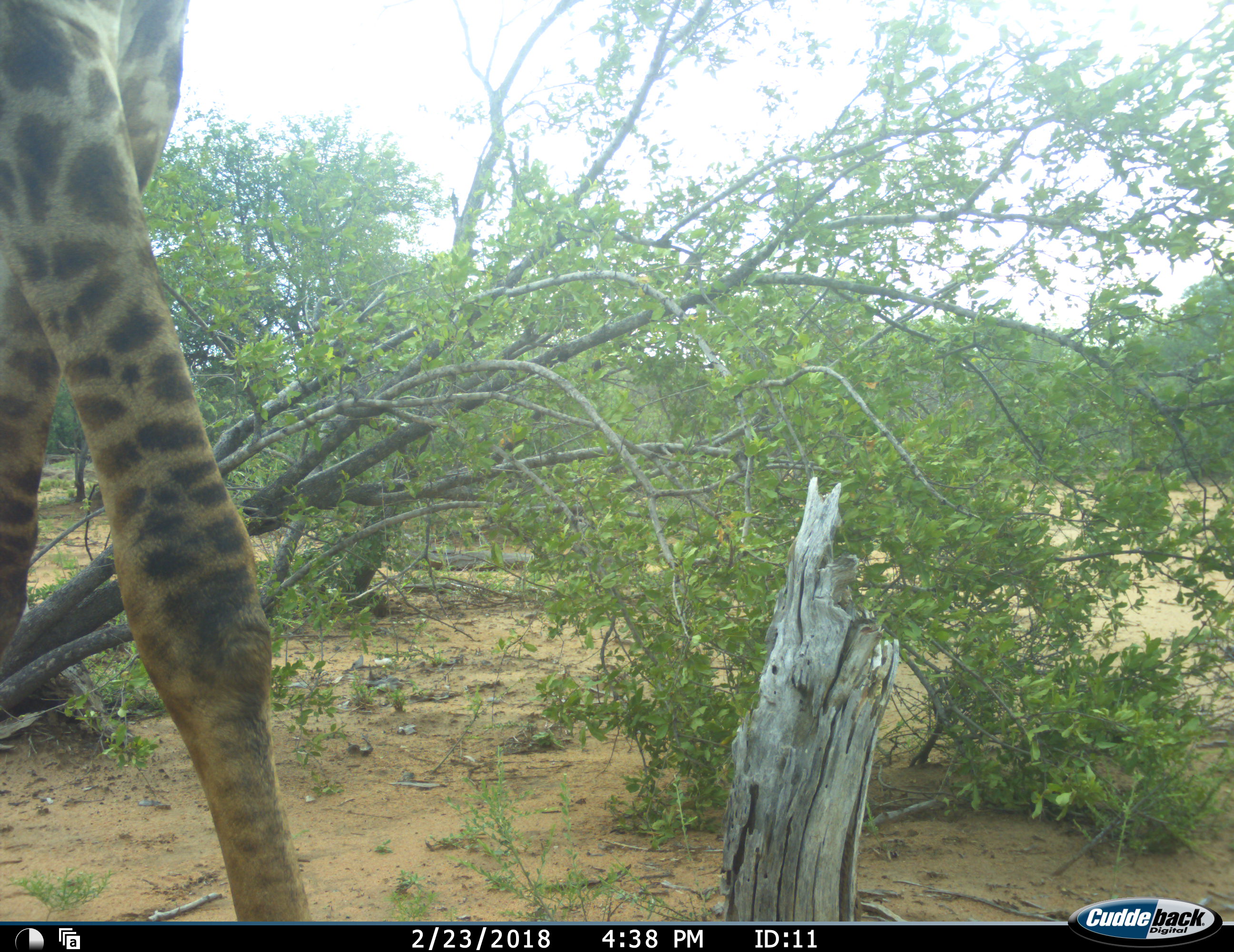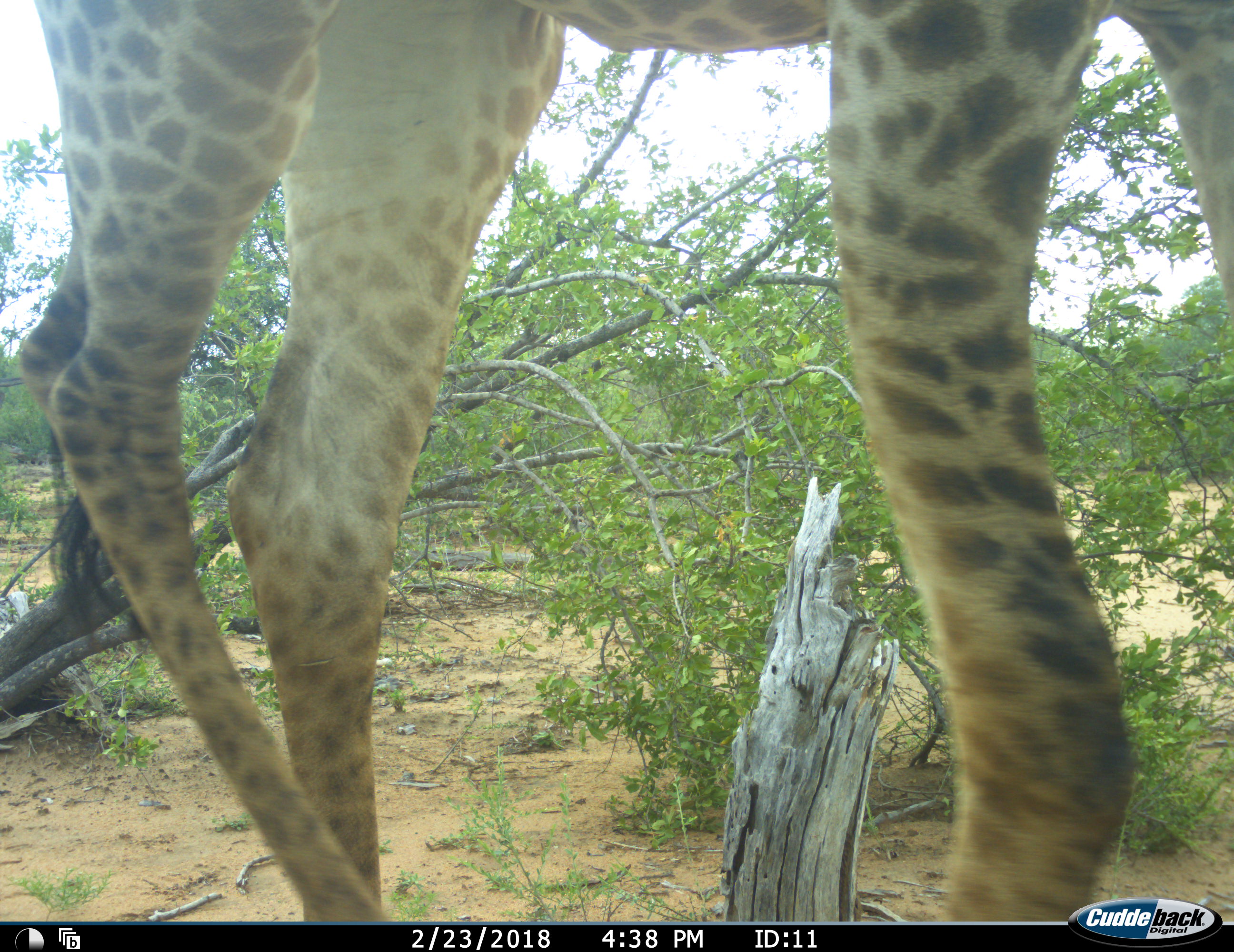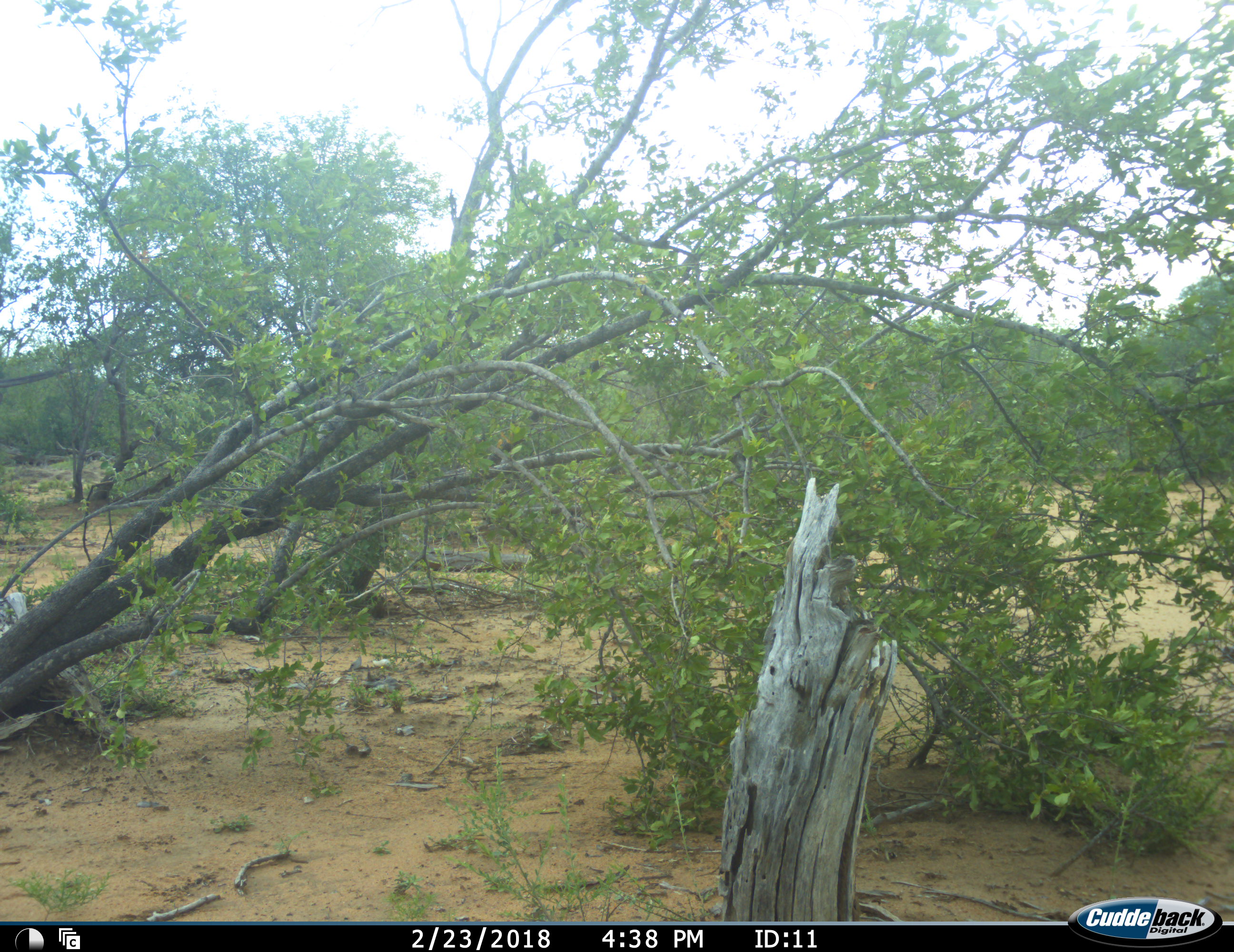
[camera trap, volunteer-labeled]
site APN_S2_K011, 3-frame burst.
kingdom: Animalia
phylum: Chordata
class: Mammalia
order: Artiodactyla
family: Giraffidae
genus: Giraffa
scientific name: Giraffa camelopardalis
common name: giraffe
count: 1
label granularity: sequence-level